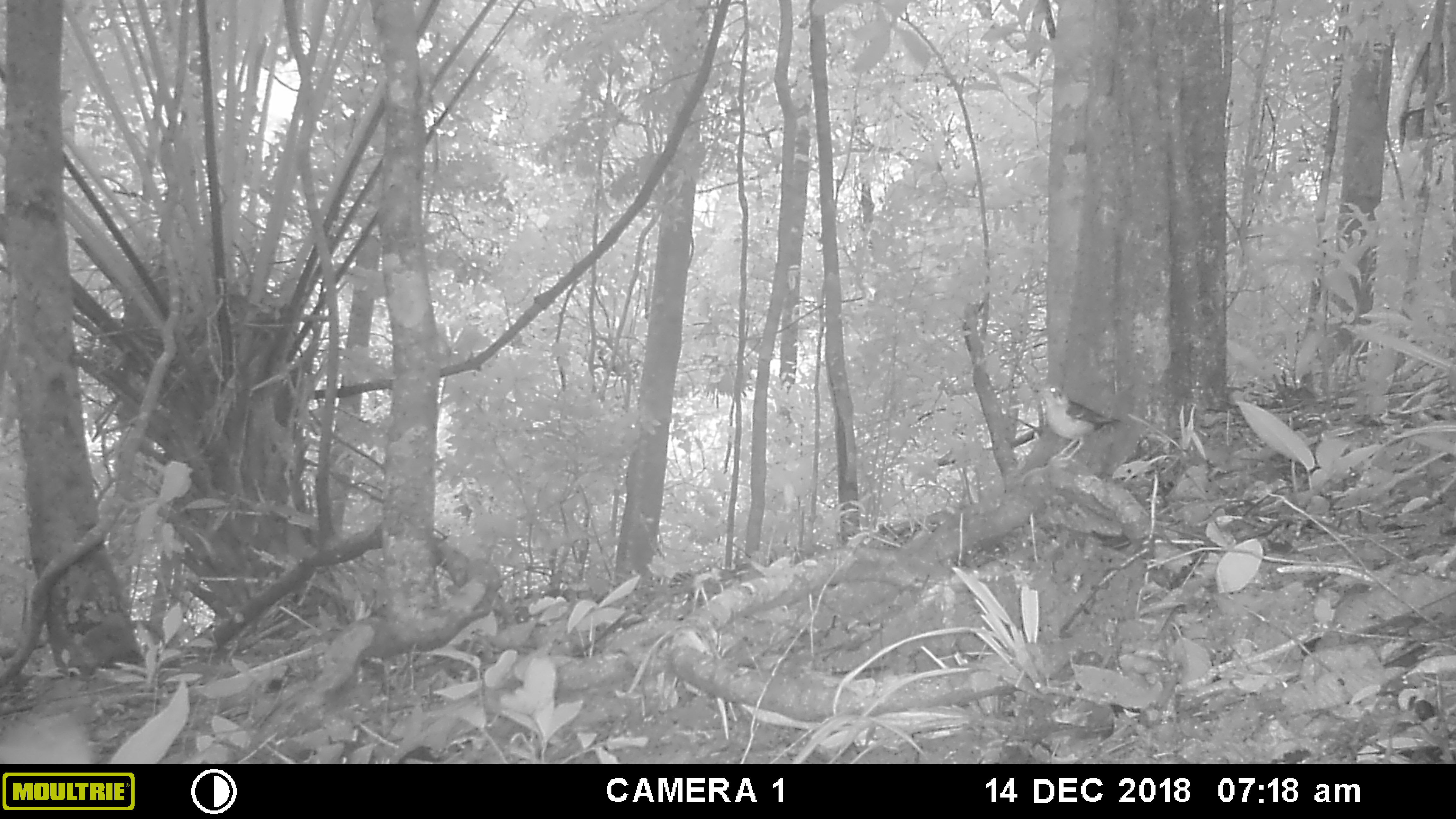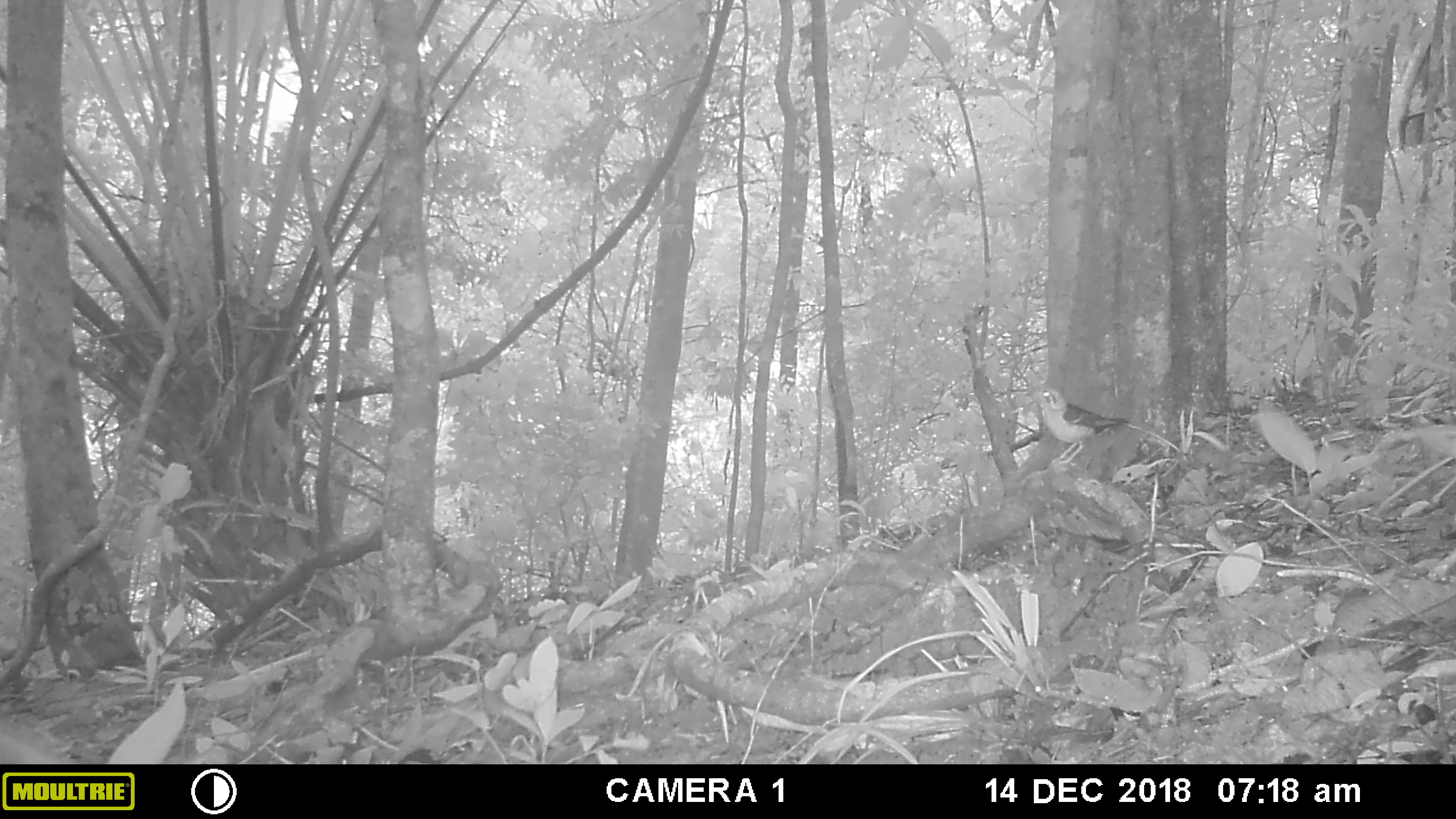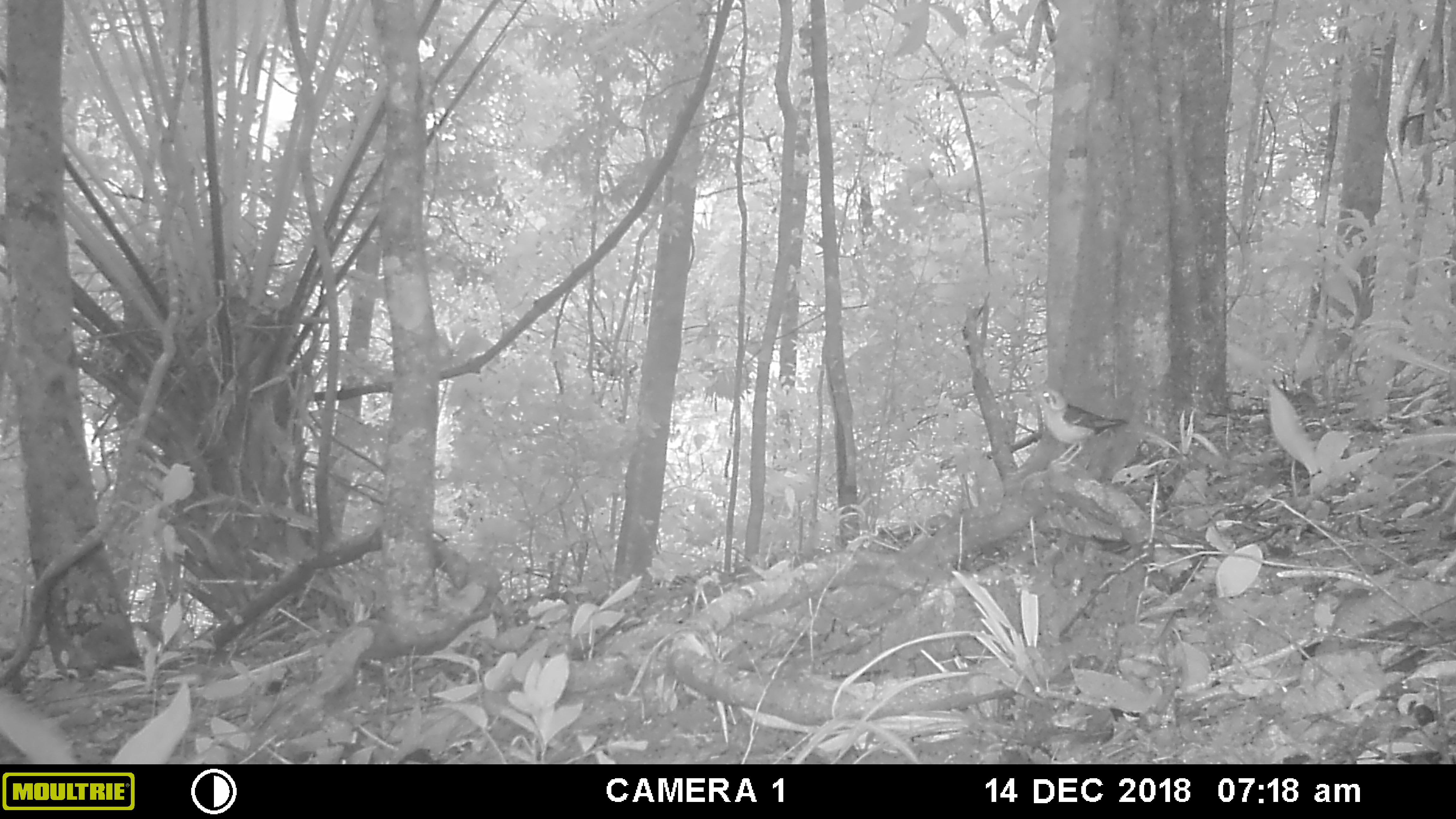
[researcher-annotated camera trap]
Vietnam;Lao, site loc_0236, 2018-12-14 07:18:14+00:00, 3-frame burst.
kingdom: Animalia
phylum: Chordata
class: Aves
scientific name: Aves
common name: bird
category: unidentified bird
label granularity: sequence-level